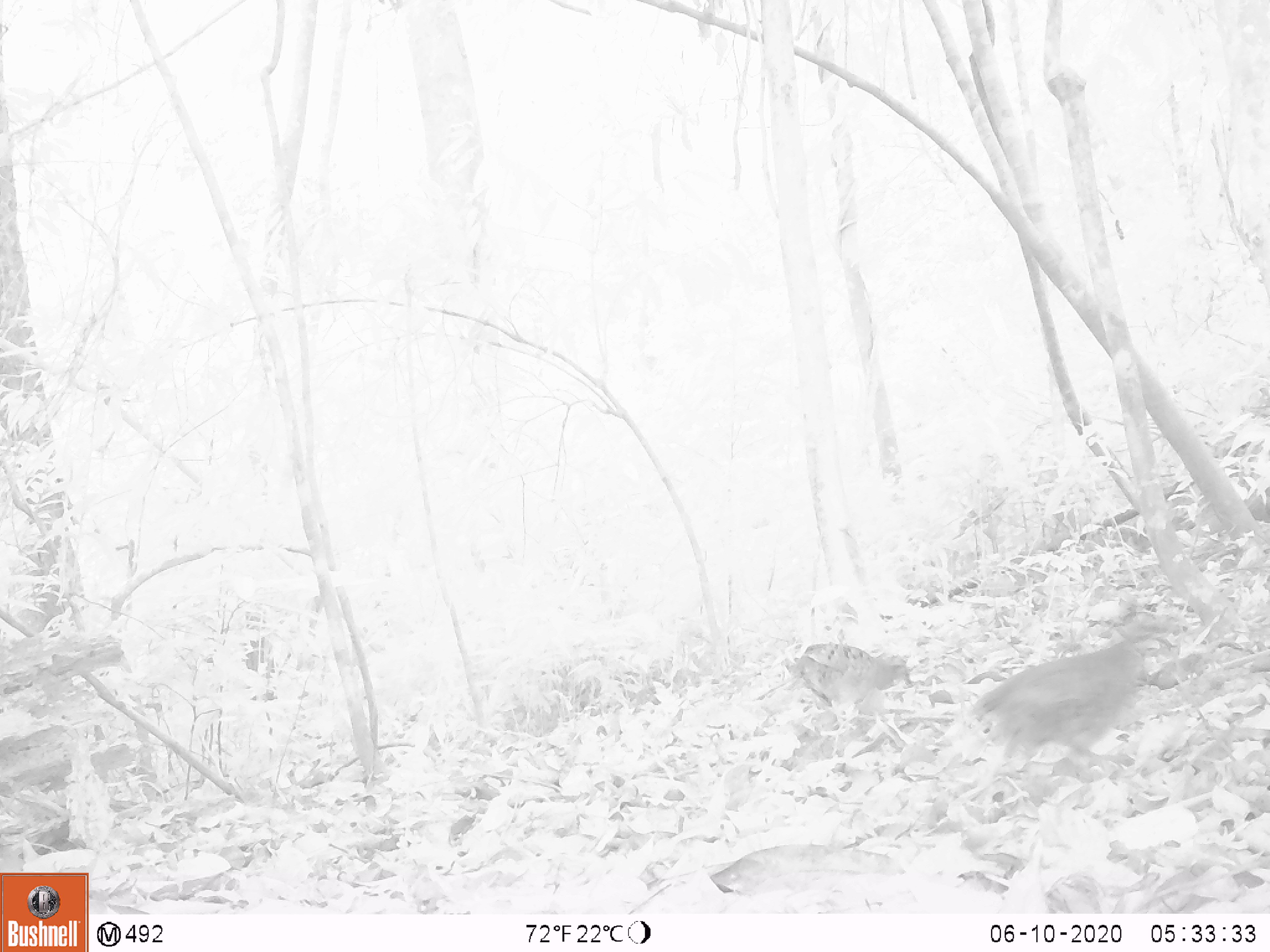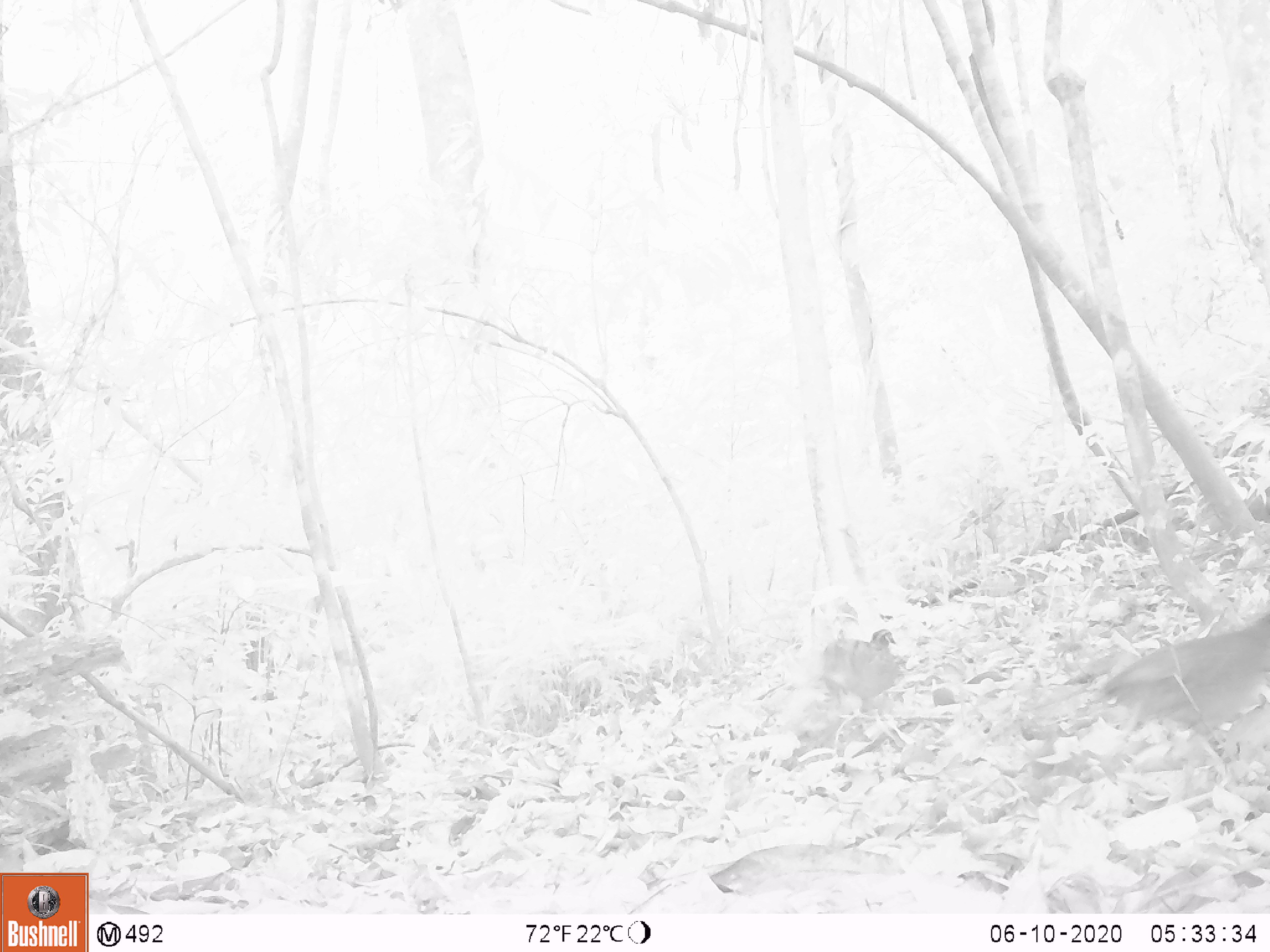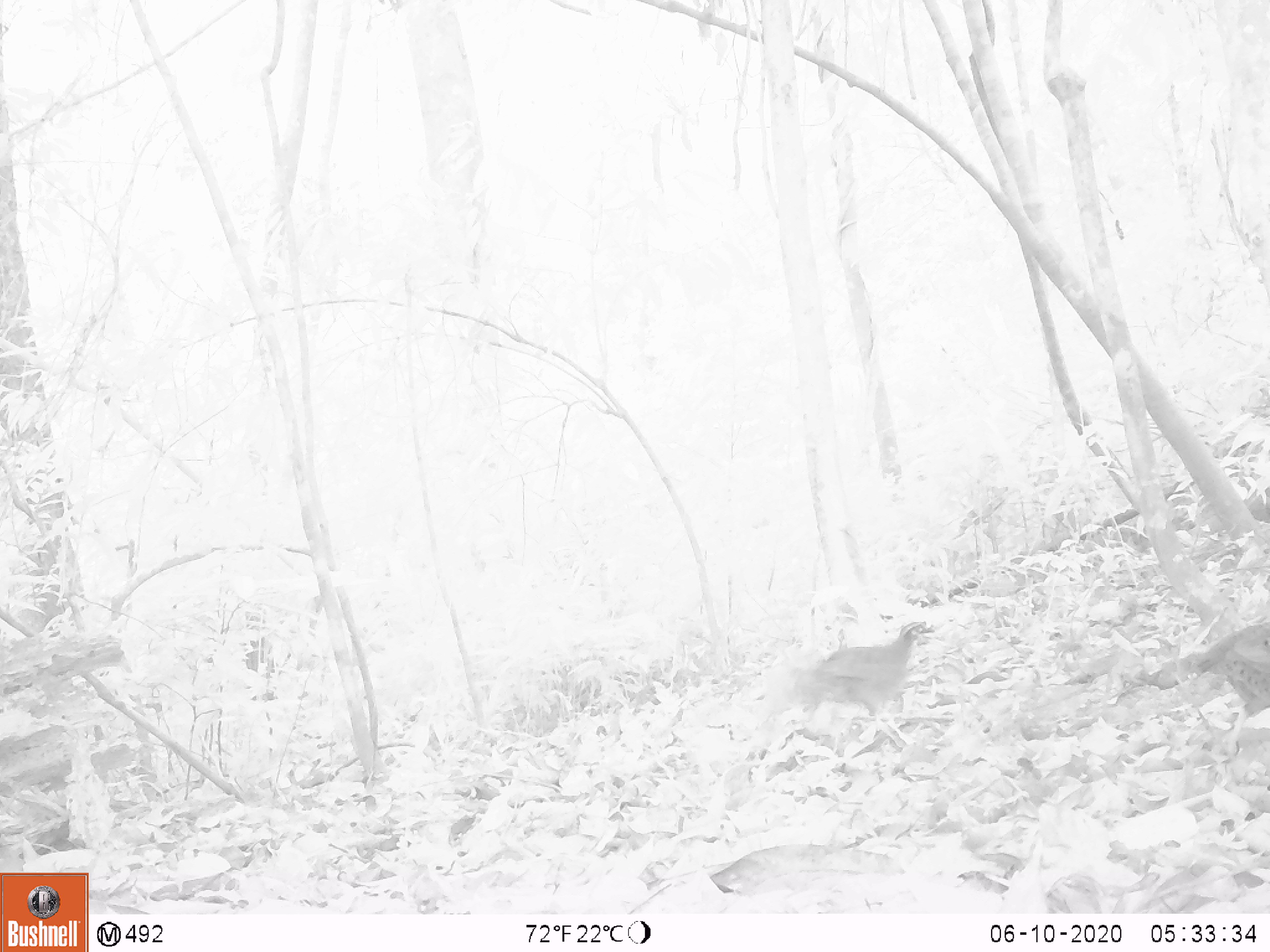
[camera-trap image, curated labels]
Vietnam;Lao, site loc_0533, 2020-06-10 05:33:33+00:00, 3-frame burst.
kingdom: Animalia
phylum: Chordata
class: Aves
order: Galliformes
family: Phasianidae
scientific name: Phasianidae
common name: partridge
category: unidentified partridge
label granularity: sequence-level